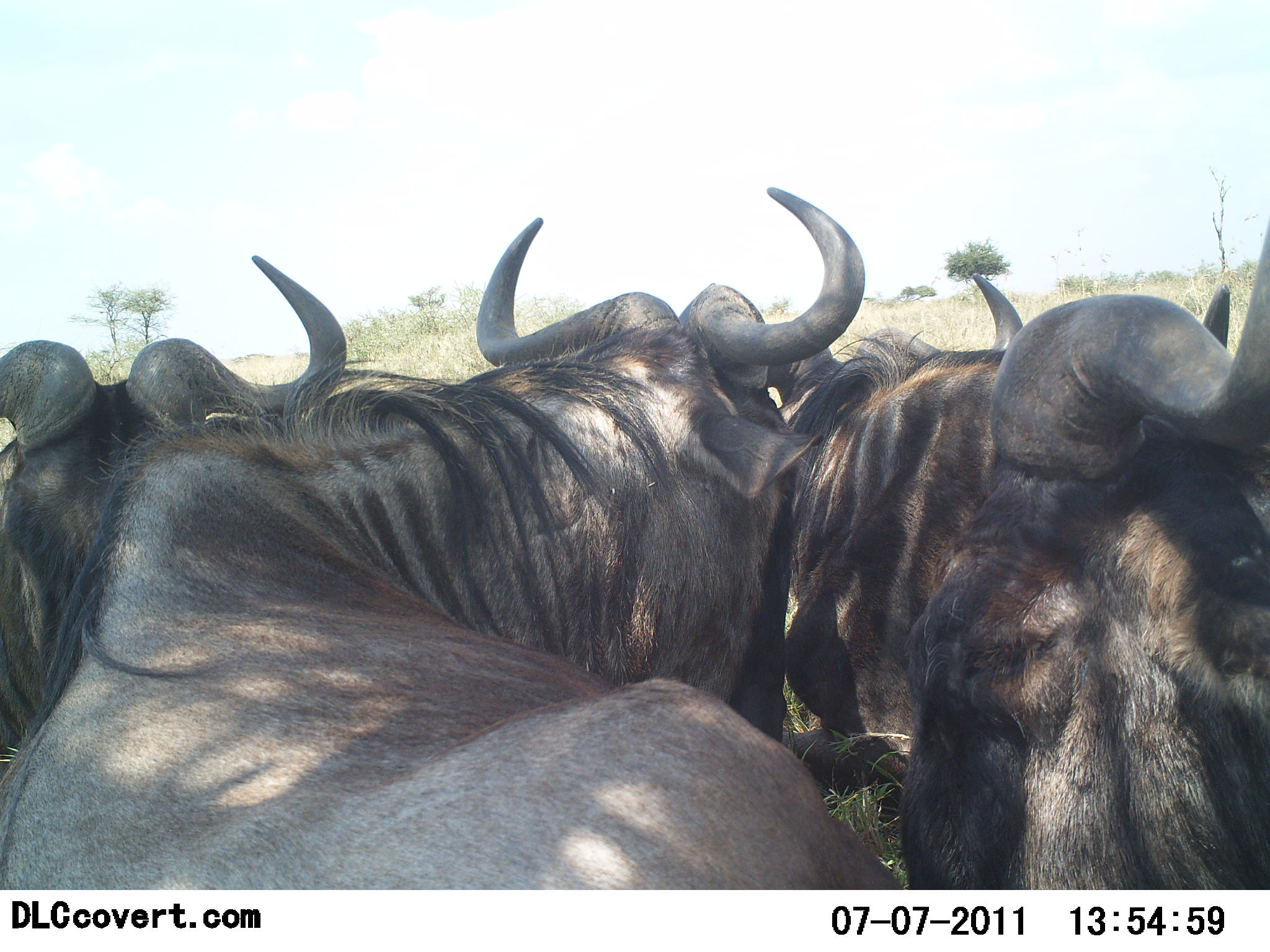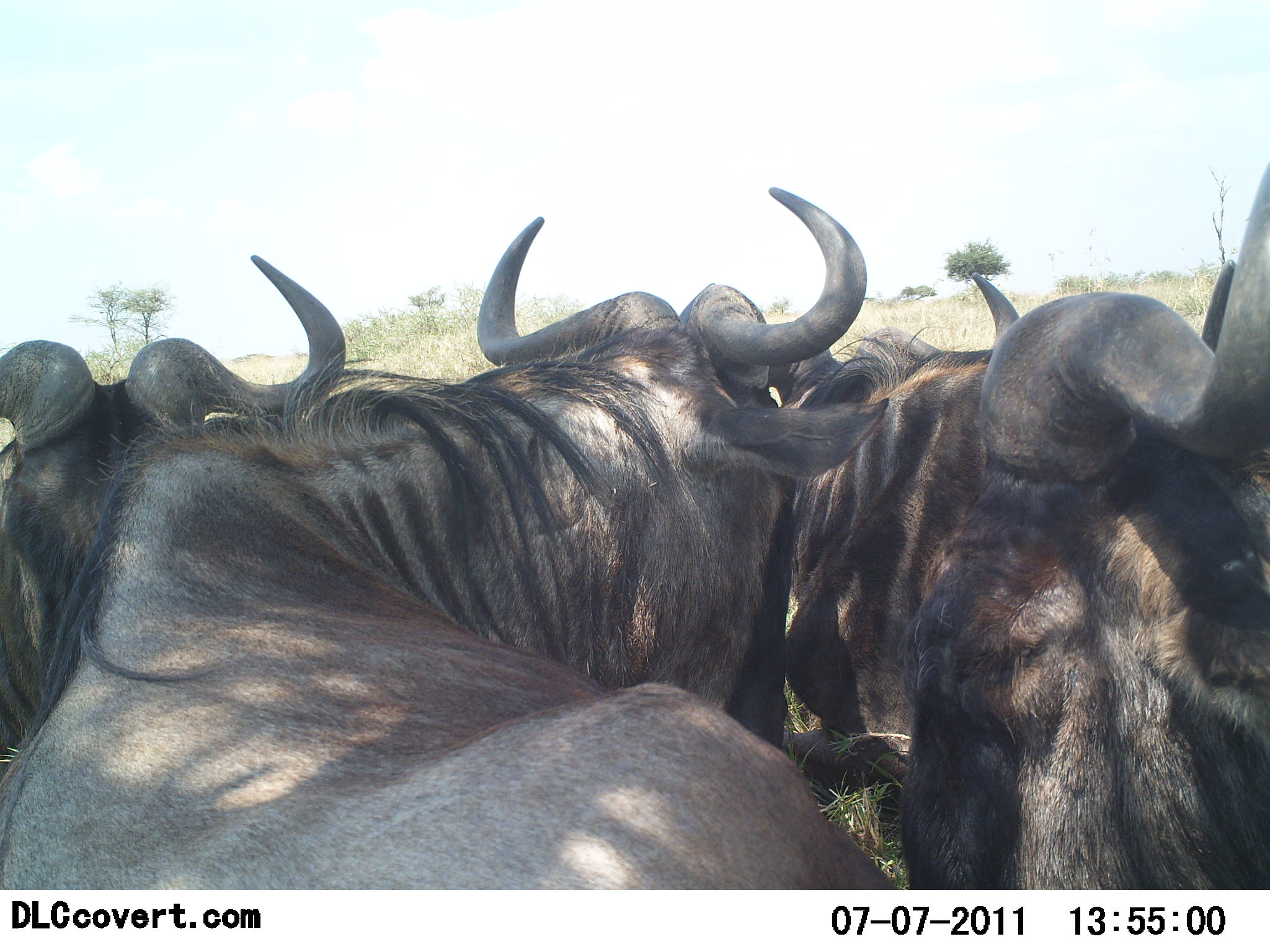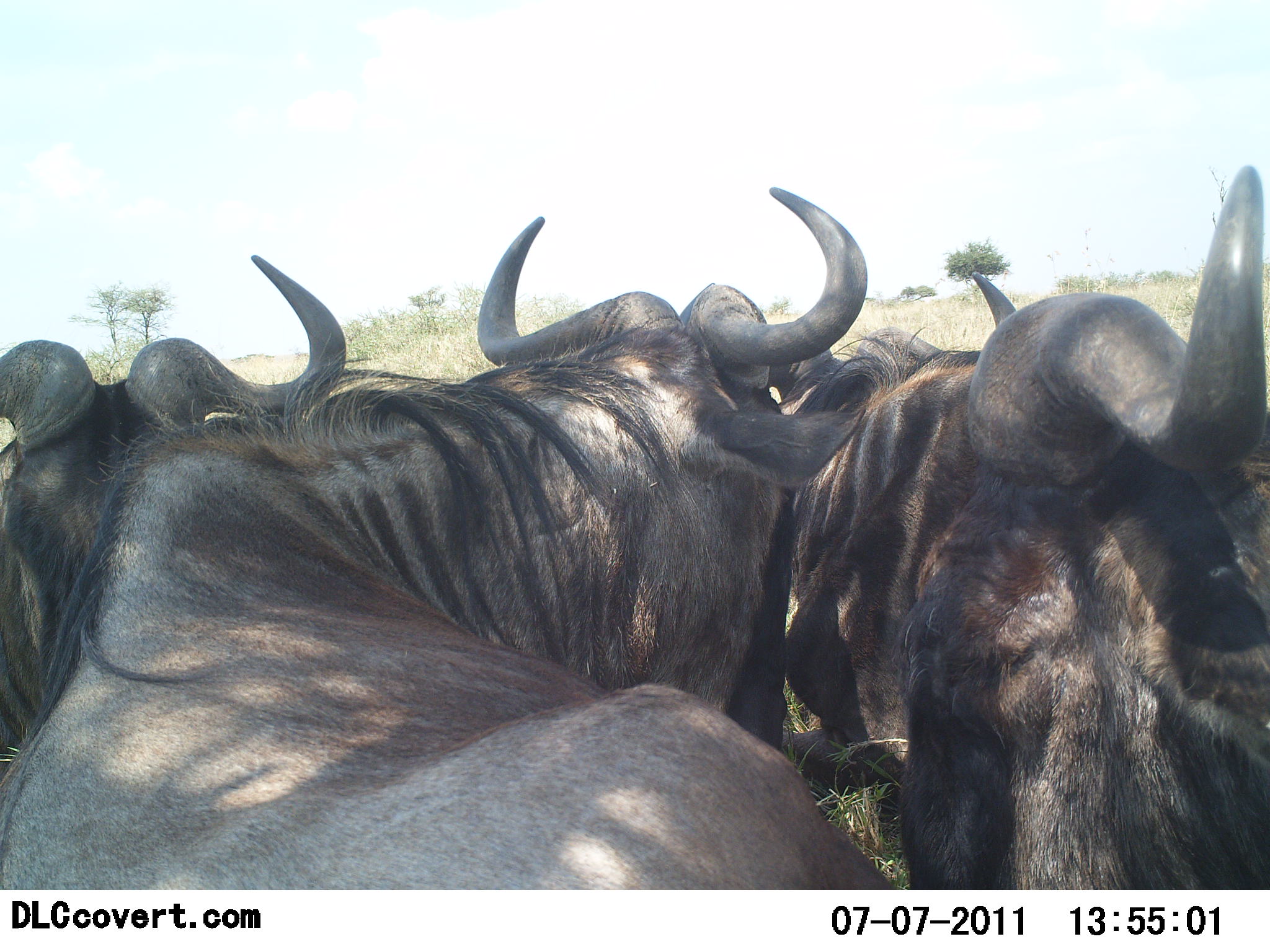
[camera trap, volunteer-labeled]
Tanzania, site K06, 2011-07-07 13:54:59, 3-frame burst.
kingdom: Animalia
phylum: Chordata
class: Mammalia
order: Artiodactyla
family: Bovidae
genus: Connochaetes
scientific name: Connochaetes taurinus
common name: blue wildebeest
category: wildebeest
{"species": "wildebeest (blue wildebeest) (Connochaetes taurinus)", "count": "4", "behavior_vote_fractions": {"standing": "40%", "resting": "50%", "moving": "0%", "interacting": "10%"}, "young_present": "0%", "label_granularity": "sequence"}